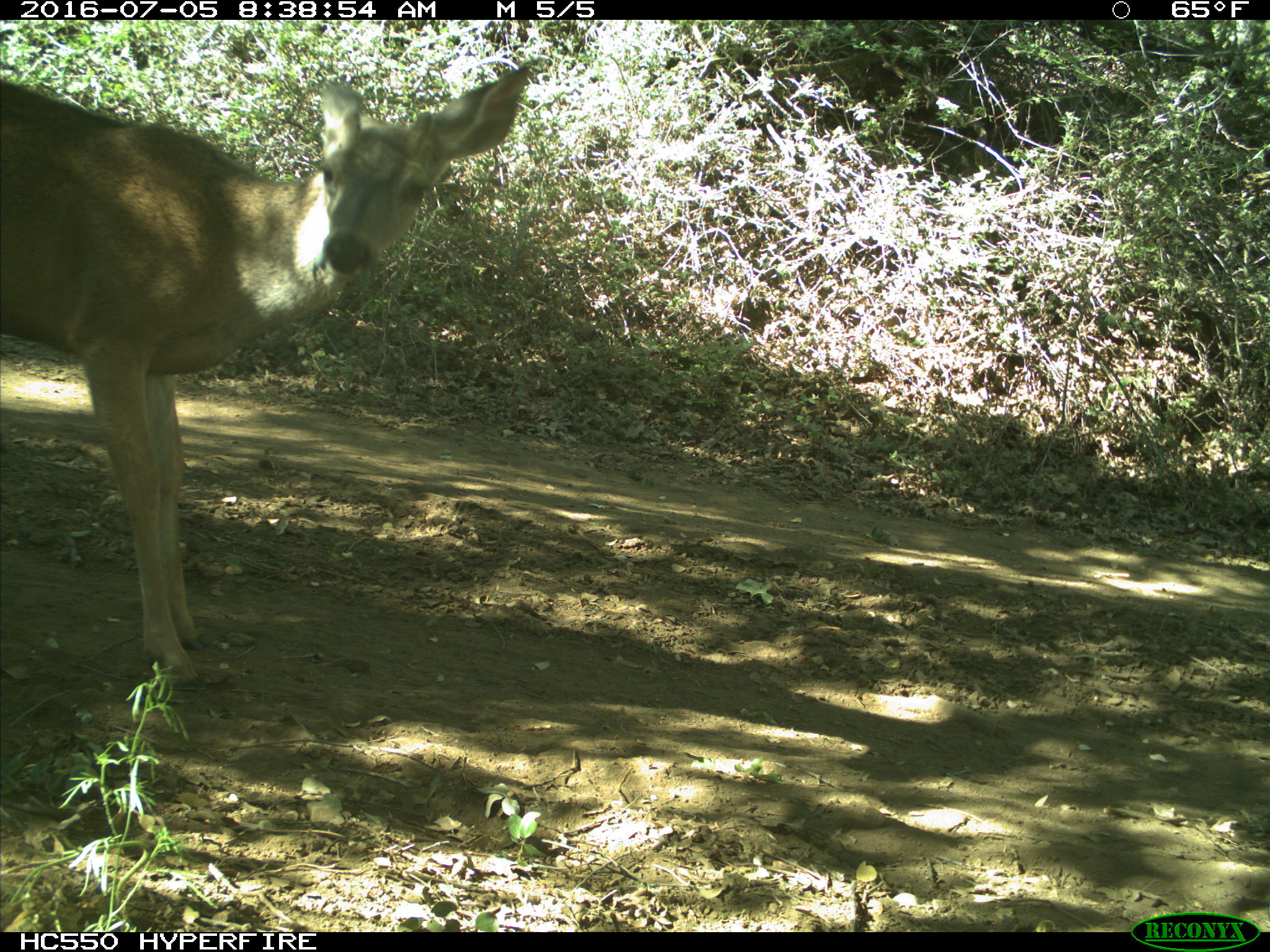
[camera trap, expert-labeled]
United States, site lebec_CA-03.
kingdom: Animalia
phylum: Chordata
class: Mammalia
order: Artiodactyla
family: Cervidae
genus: Odocoileus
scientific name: Odocoileus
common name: deer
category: unidentified deer